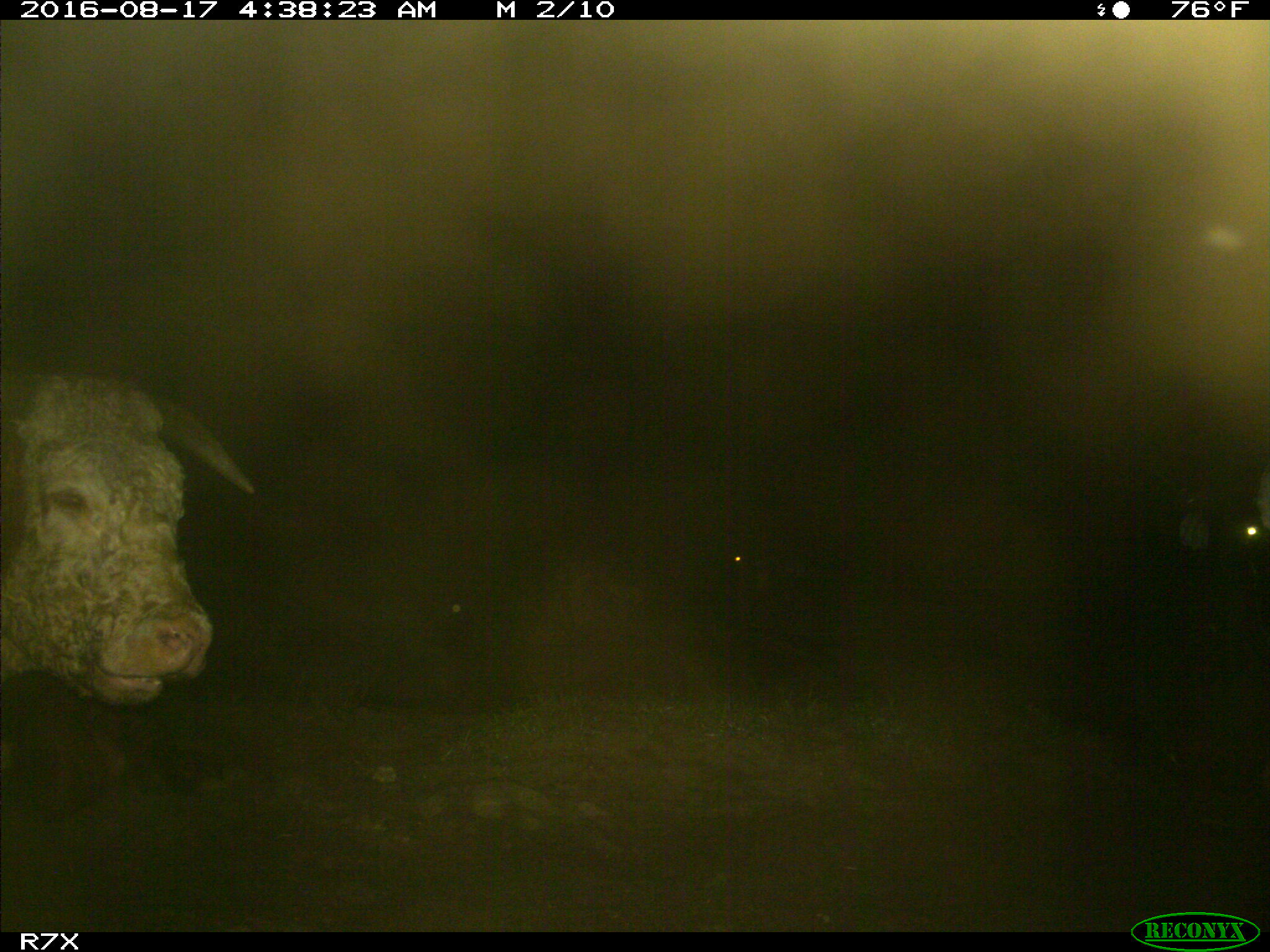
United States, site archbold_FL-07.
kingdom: Animalia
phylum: Chordata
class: Mammalia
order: Artiodactyla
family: Bovidae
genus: Bos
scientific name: Bos taurus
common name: domestic cow